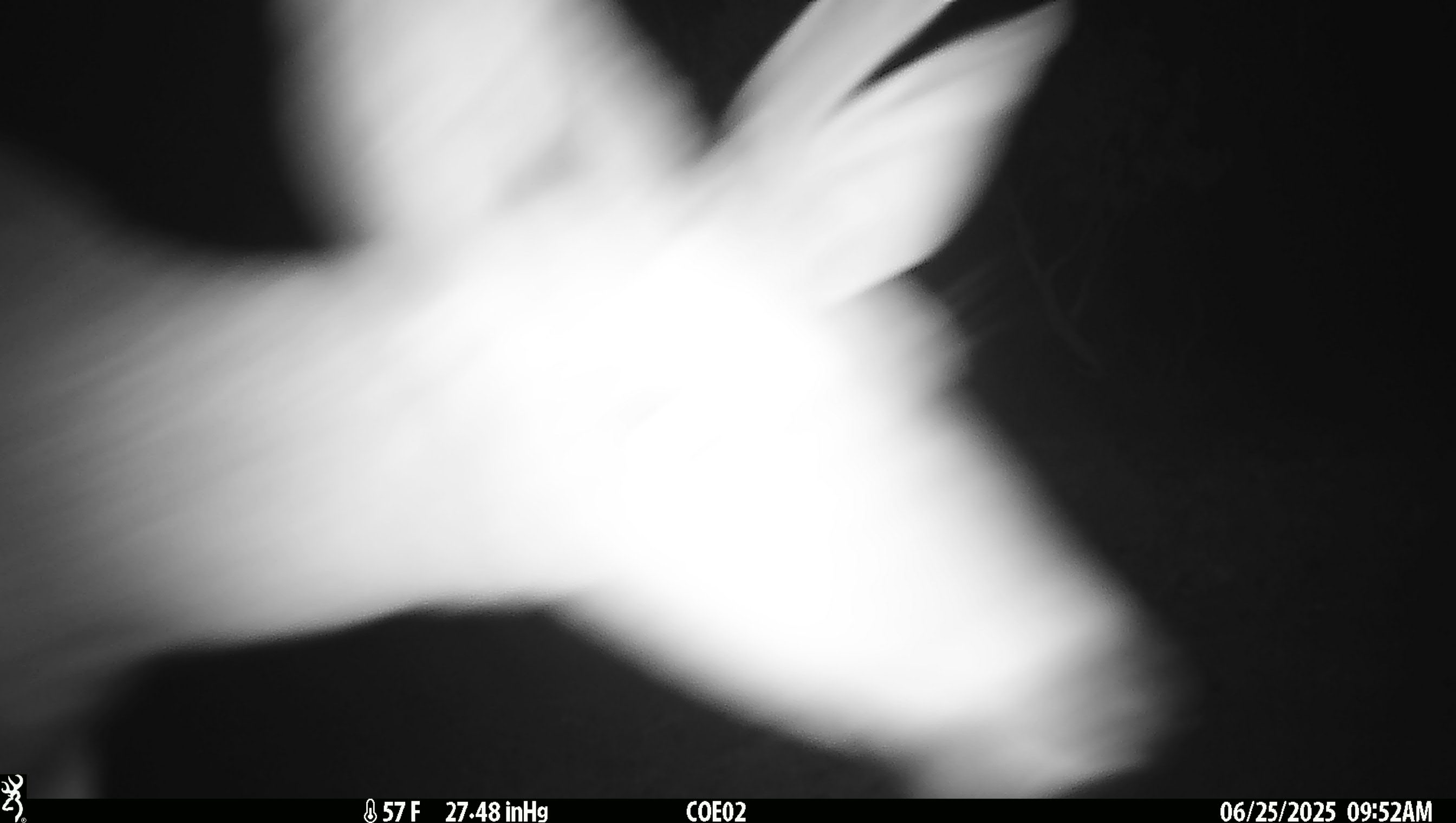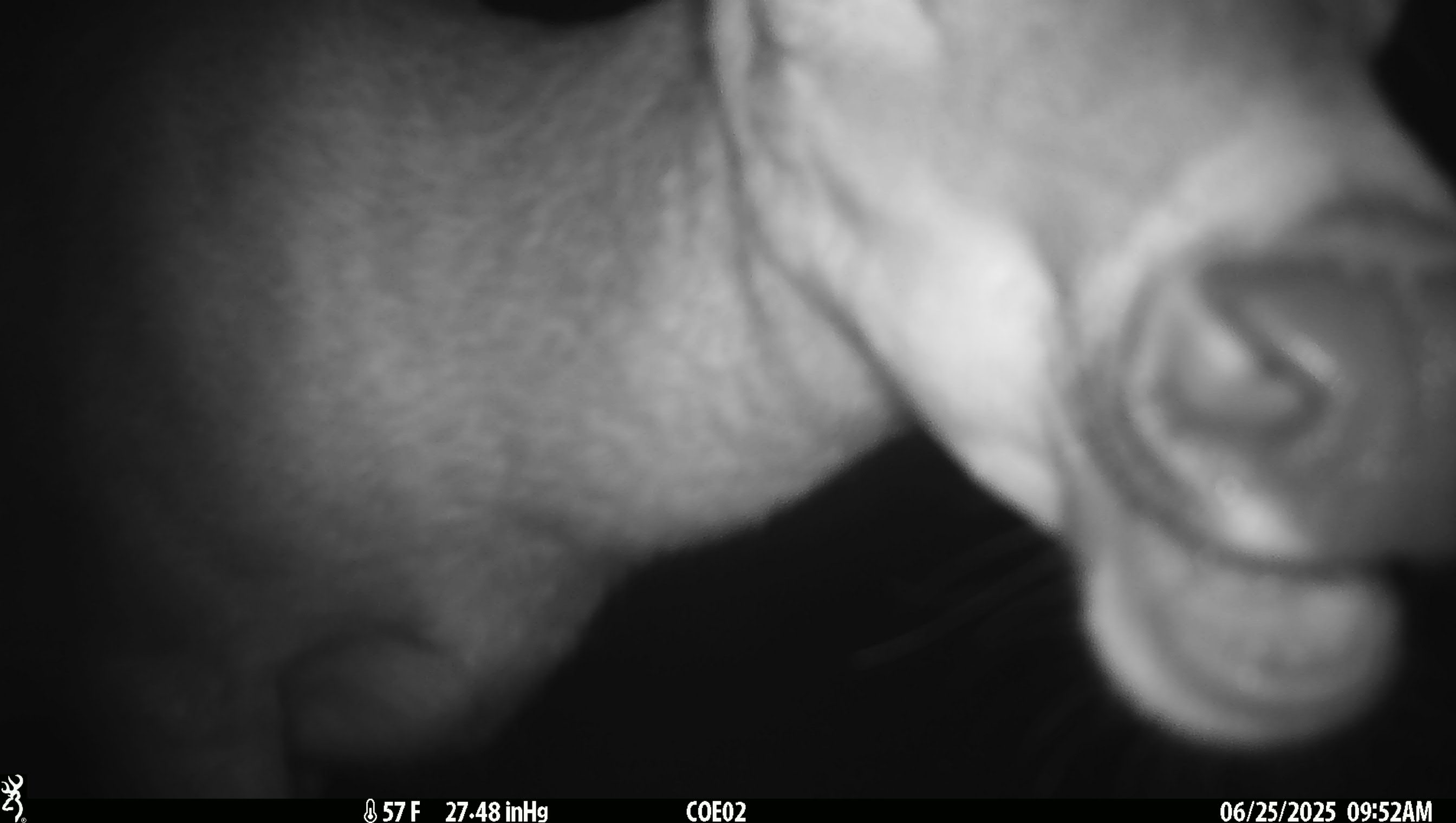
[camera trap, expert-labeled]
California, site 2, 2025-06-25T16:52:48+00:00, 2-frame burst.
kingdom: Animalia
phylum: Chordata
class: Mammalia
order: Artiodactyla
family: Cervidae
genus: Odocoileus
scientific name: Odocoileus hemionus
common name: mule deer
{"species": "mule deer (Odocoileus hemionus)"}